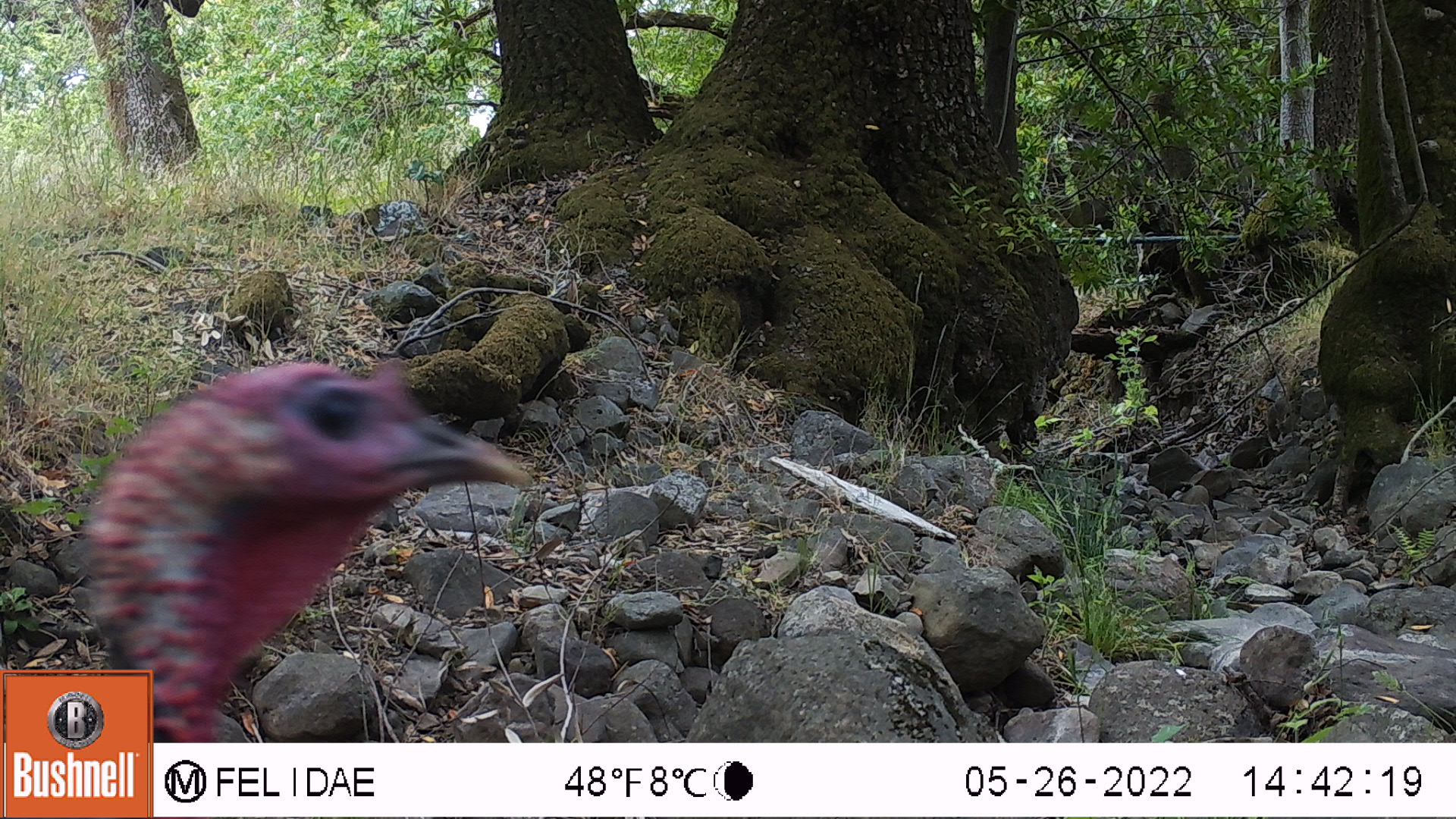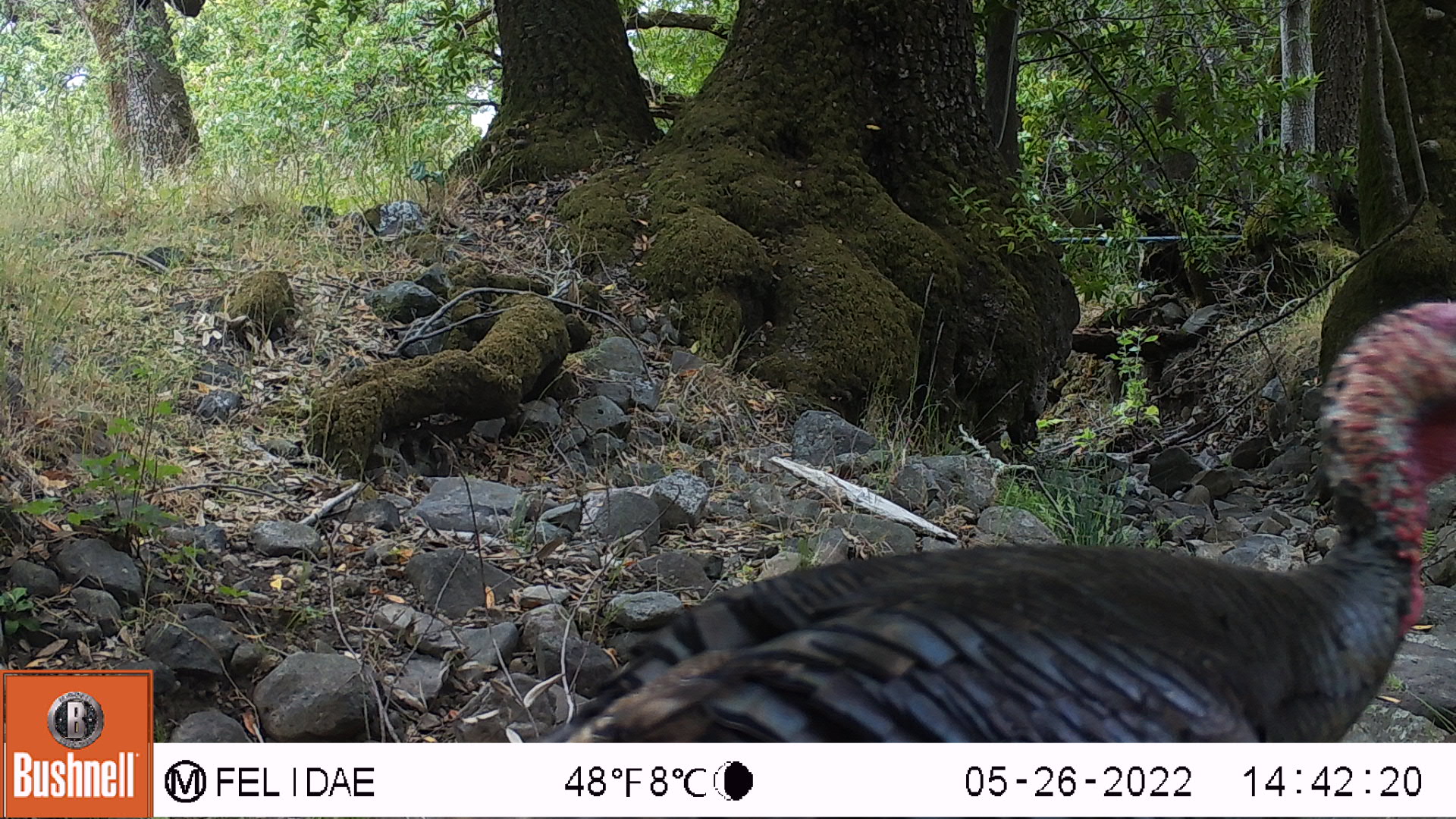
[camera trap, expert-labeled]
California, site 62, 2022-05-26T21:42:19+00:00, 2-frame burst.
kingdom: Animalia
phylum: Chordata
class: Aves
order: Galliformes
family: Phasianidae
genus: Meleagris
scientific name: Meleagris gallopavo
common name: turkey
Turkey (Meleagris gallopavo).